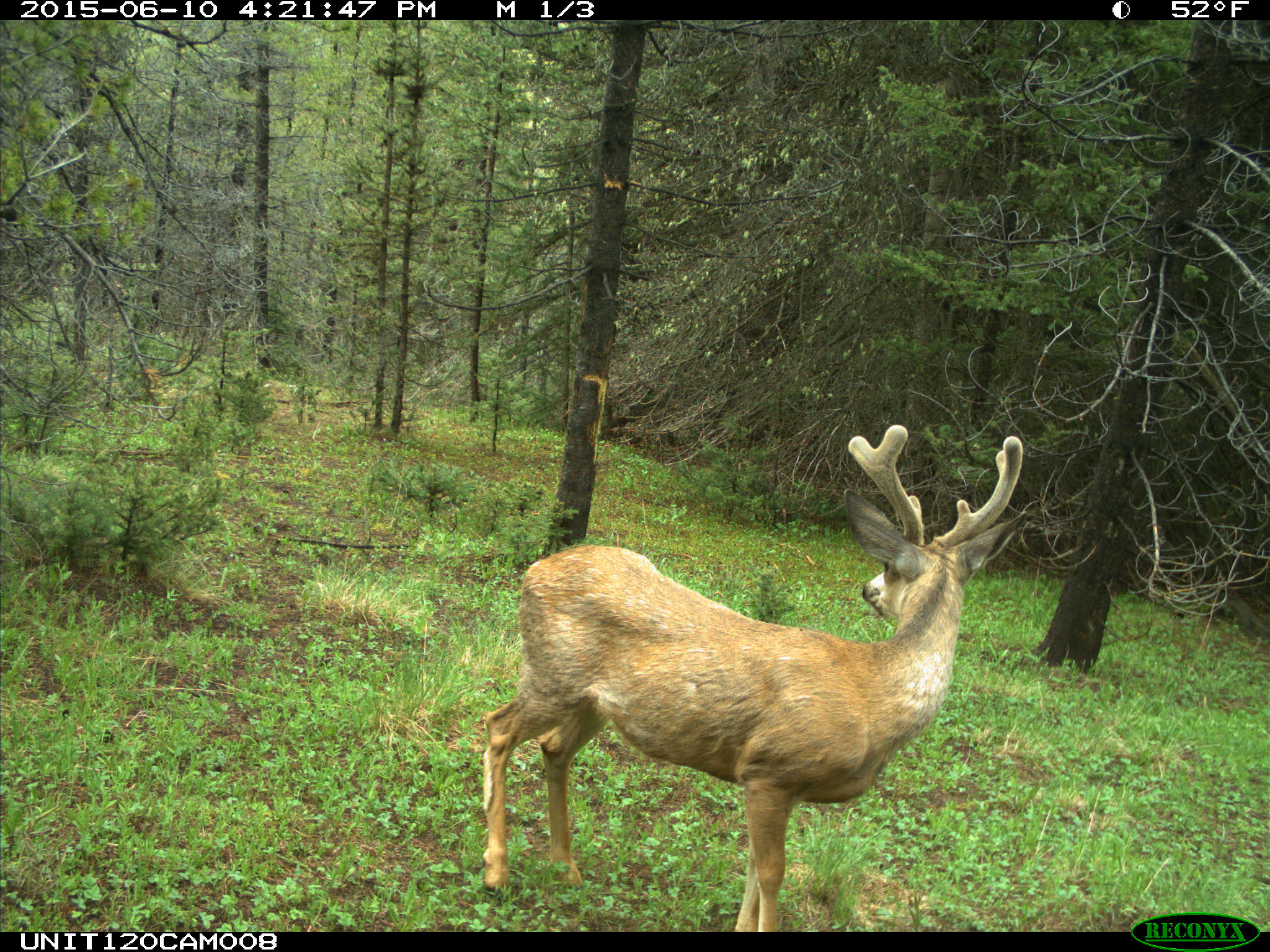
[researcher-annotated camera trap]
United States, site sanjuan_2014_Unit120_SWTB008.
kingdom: Animalia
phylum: Chordata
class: Mammalia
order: Artiodactyla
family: Cervidae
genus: Odocoileus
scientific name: Odocoileus hemionus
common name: mule deer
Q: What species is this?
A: Odocoileus hemionus (mule deer).